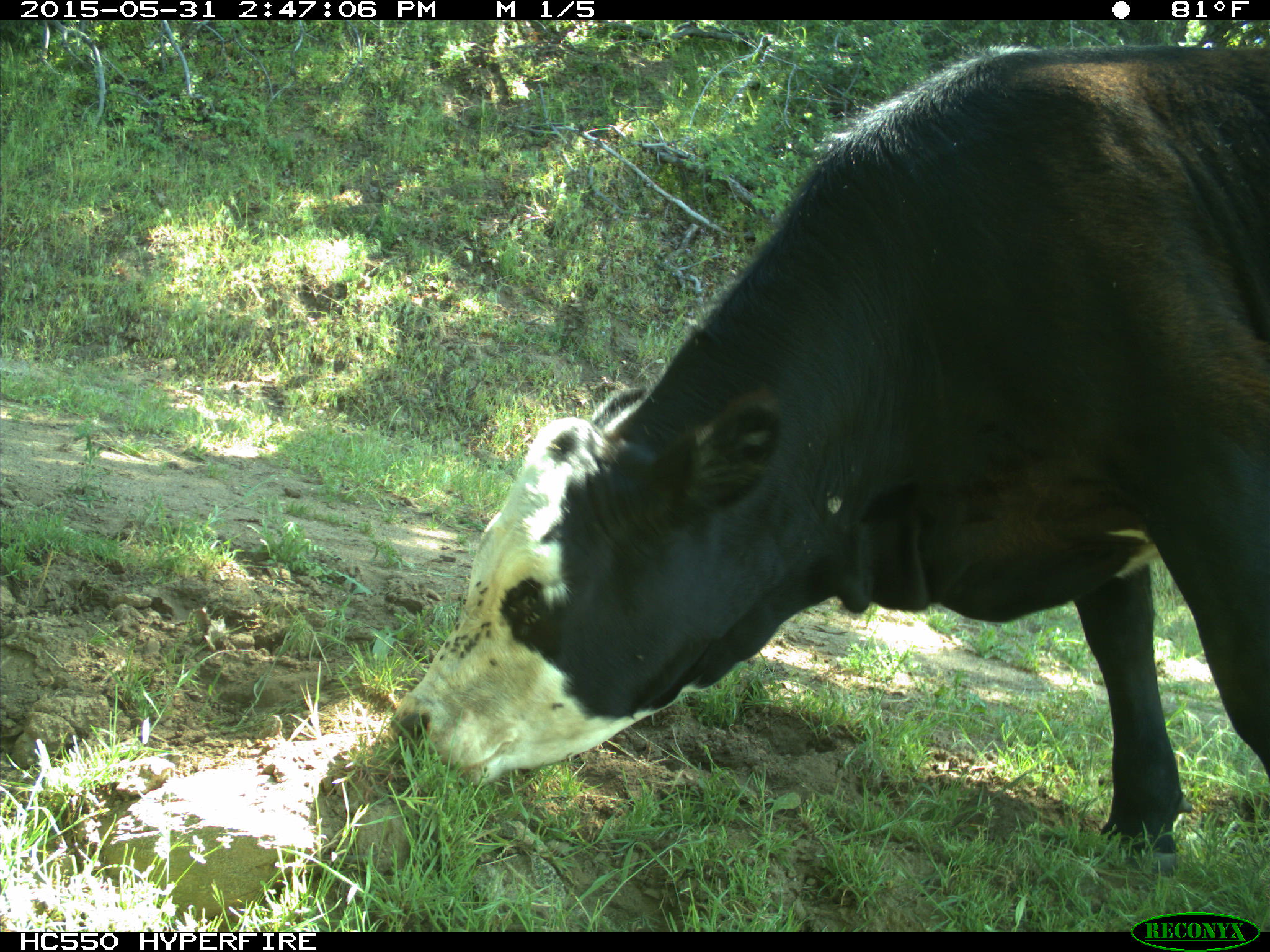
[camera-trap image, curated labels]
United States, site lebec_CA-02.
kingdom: Animalia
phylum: Chordata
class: Mammalia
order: Artiodactyla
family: Bovidae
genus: Bos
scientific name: Bos taurus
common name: domestic cow